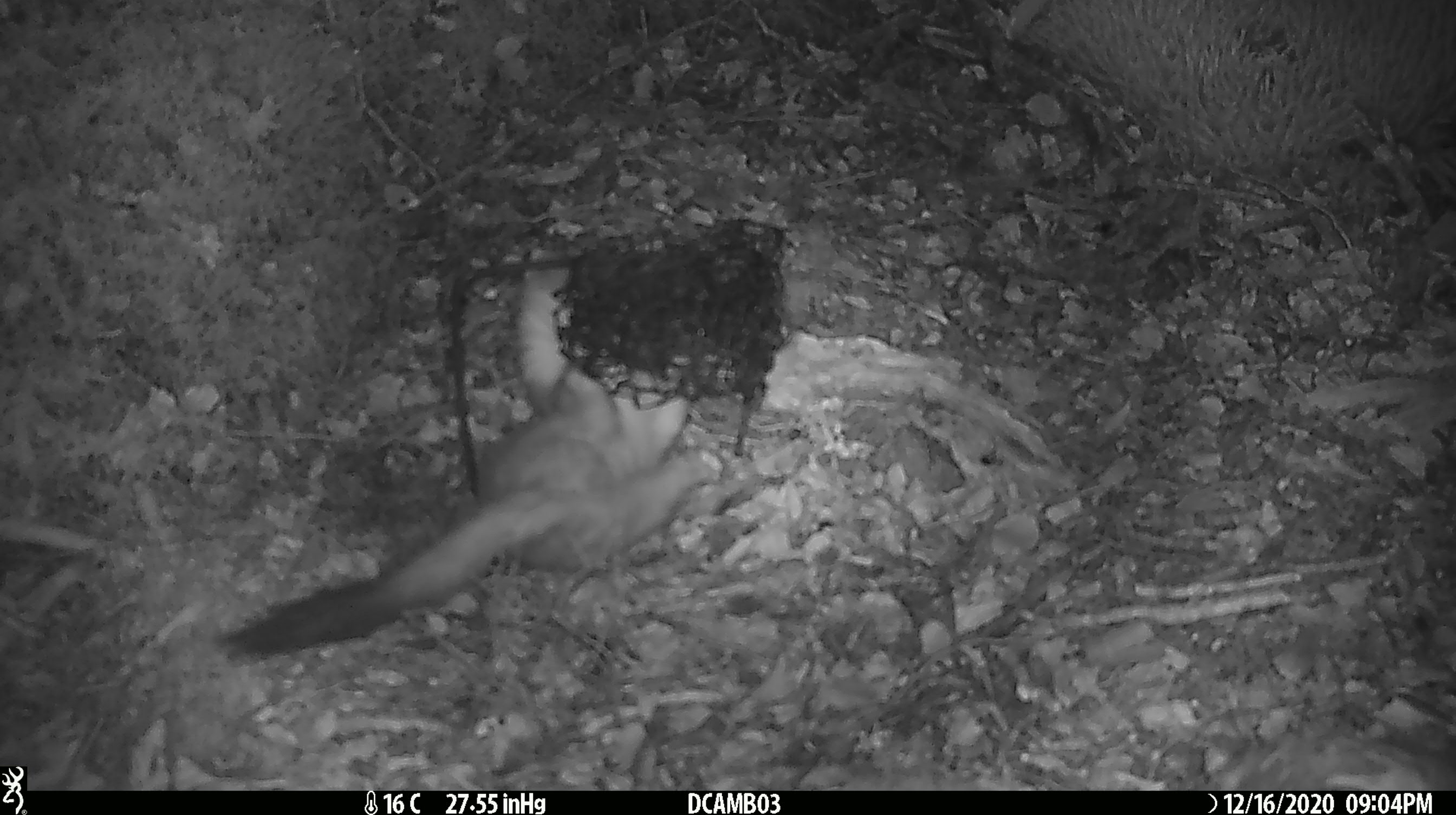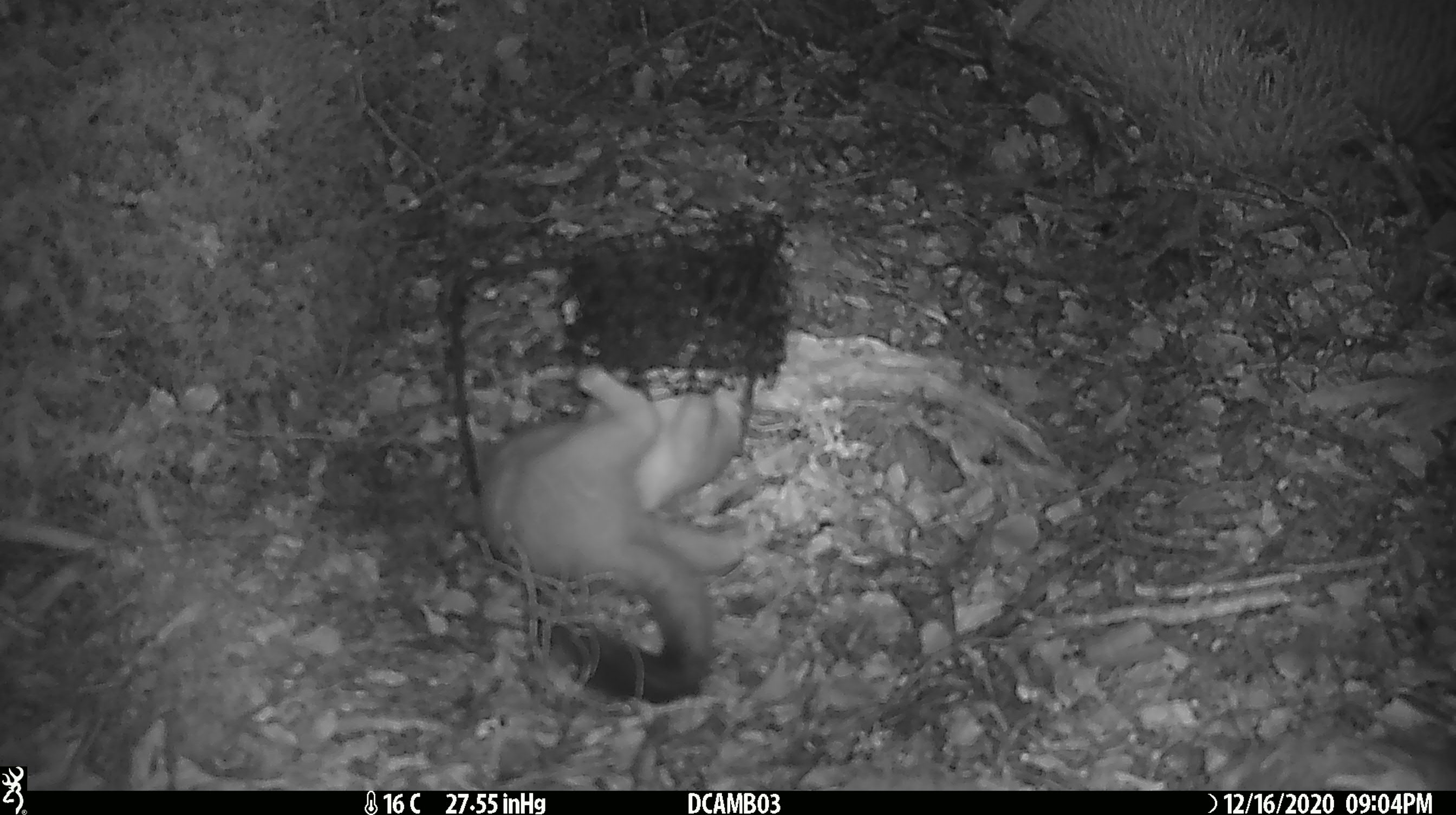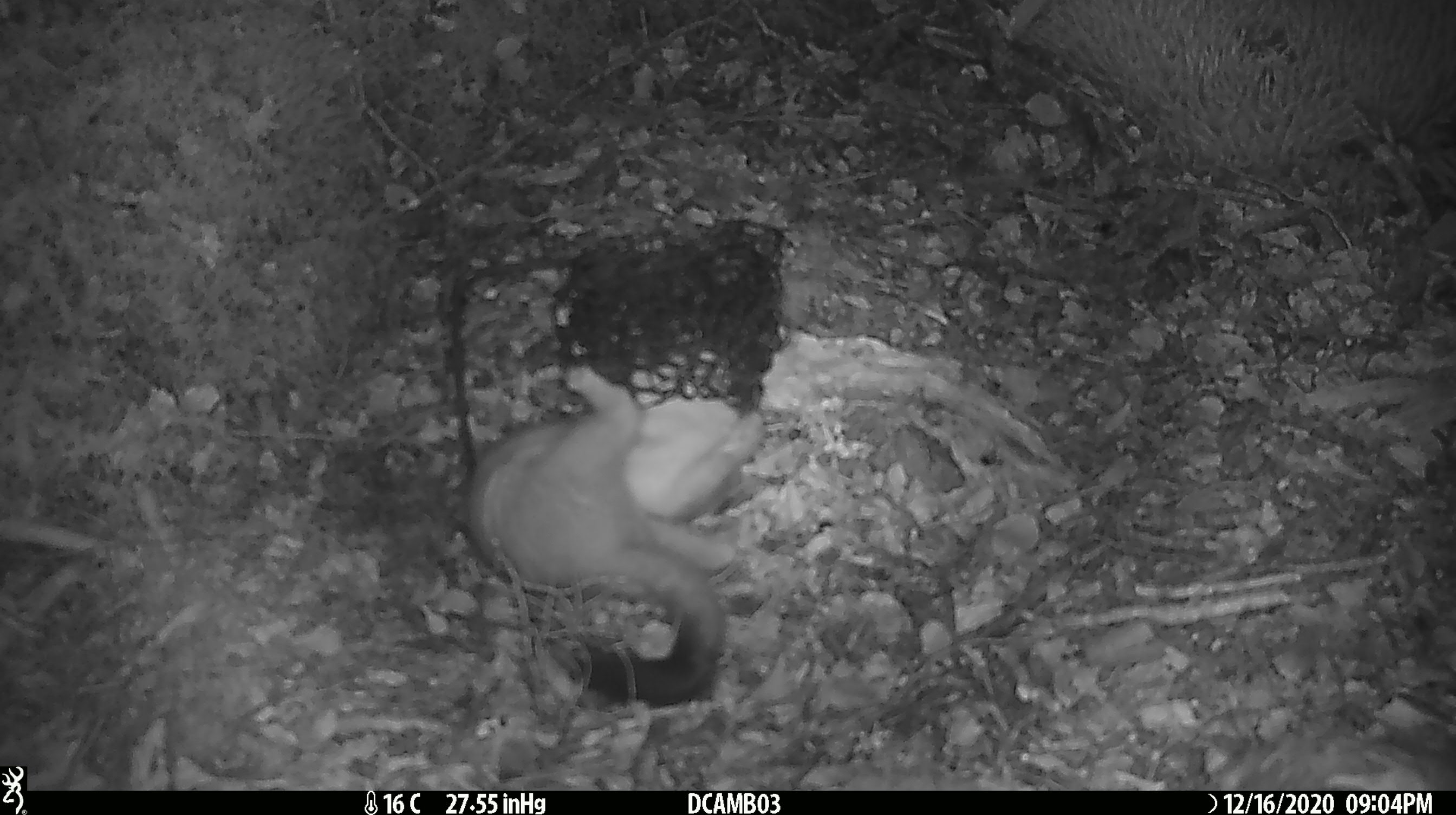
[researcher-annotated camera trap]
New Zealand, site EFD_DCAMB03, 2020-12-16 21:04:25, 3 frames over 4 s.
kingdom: Animalia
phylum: Chordata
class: Mammalia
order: Carnivora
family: Mustelidae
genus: Mustela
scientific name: Mustela erminea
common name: stoat